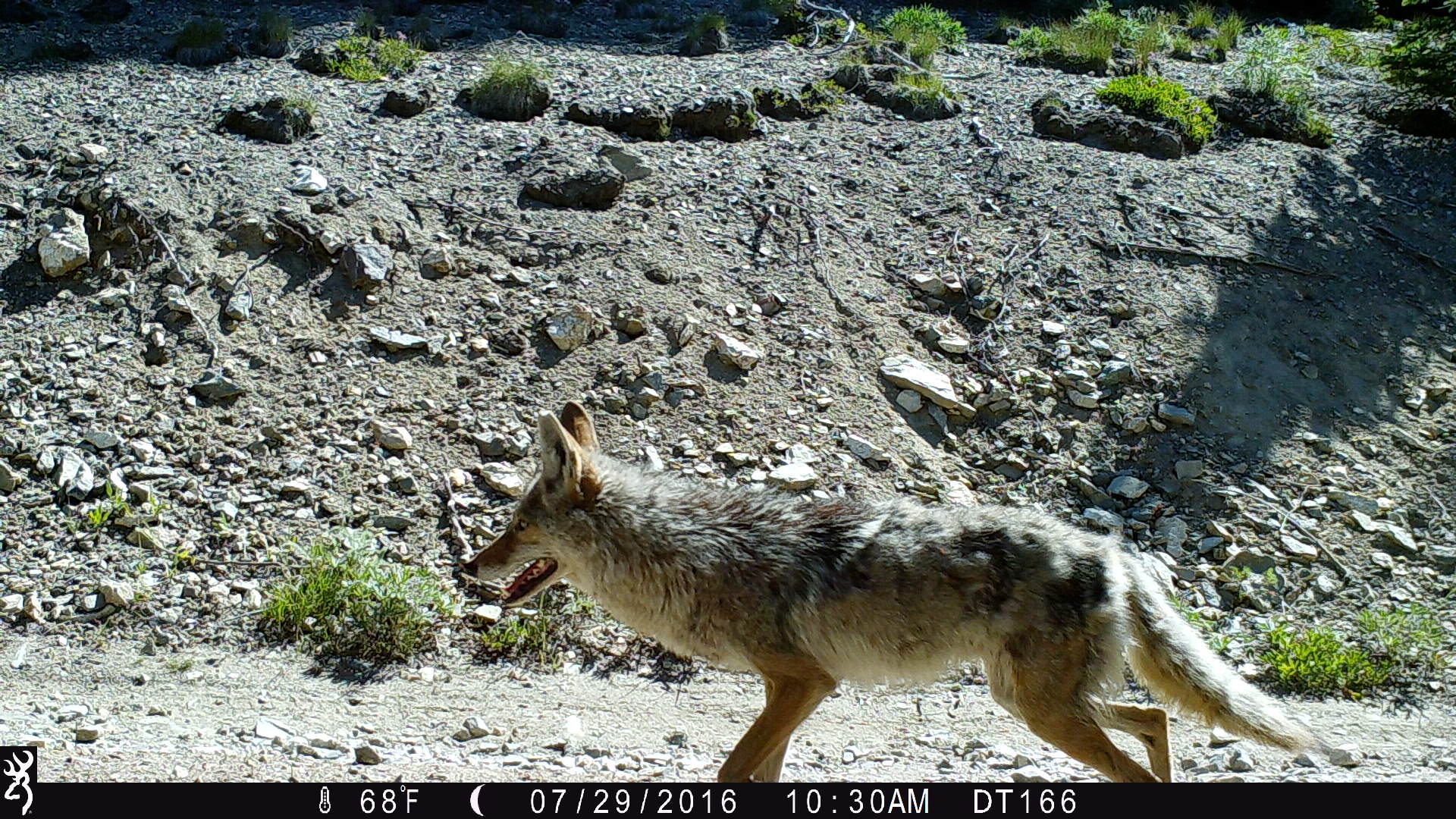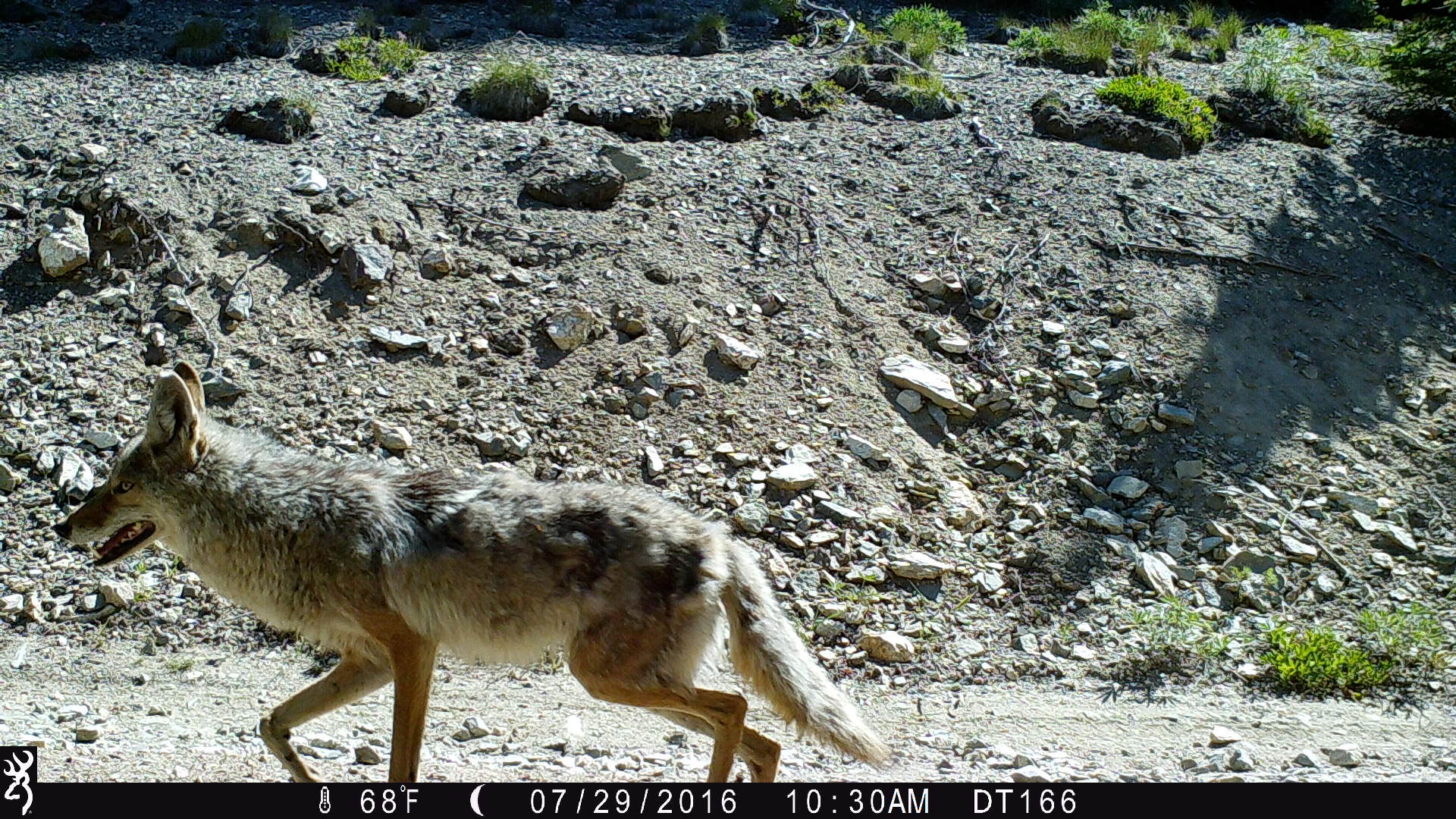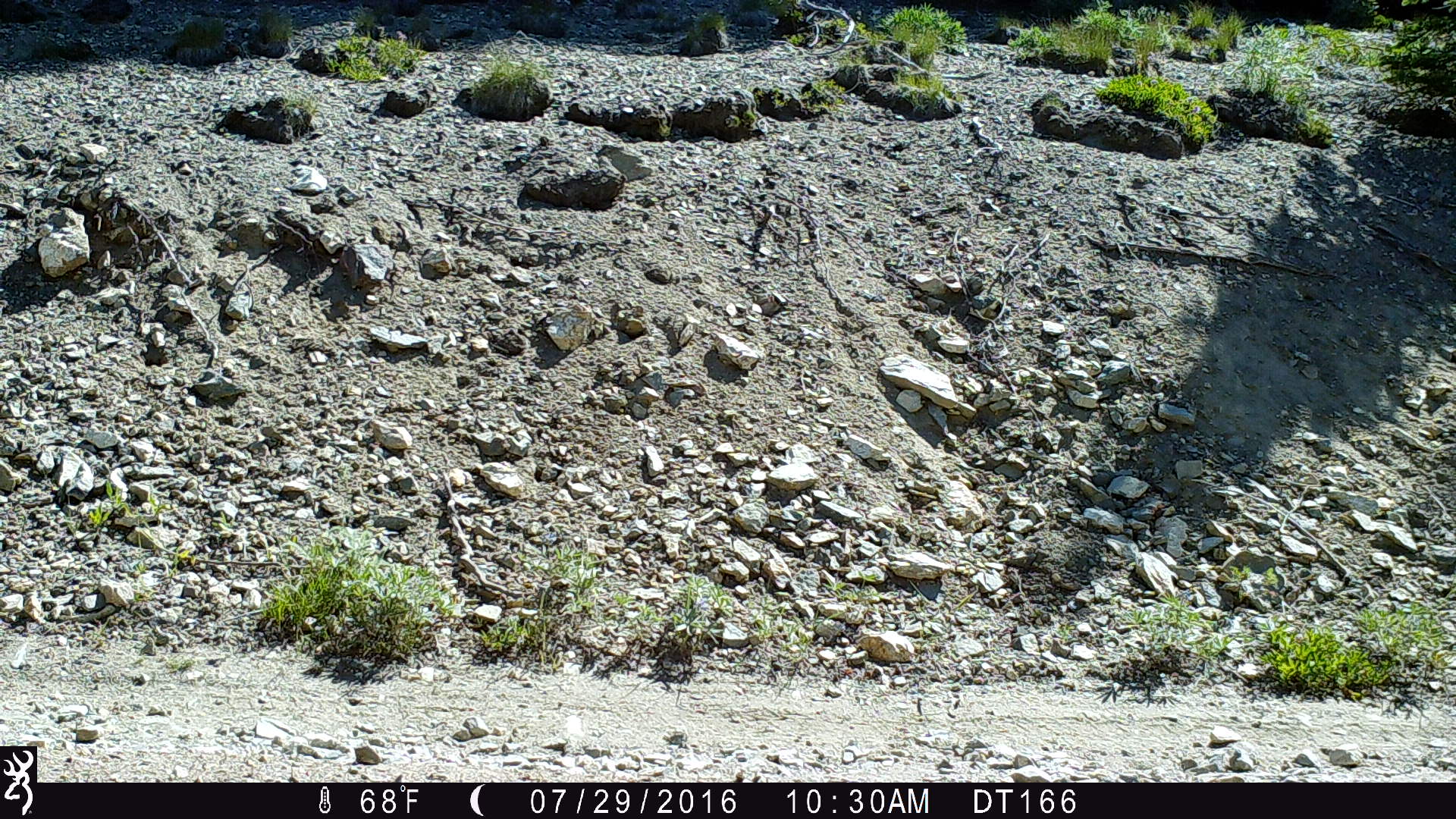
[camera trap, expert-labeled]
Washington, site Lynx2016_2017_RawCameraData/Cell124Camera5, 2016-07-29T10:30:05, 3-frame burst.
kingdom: Animalia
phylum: Chordata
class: Mammalia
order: Carnivora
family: Canidae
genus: Canis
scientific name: Canis latrans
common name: coyote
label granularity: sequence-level